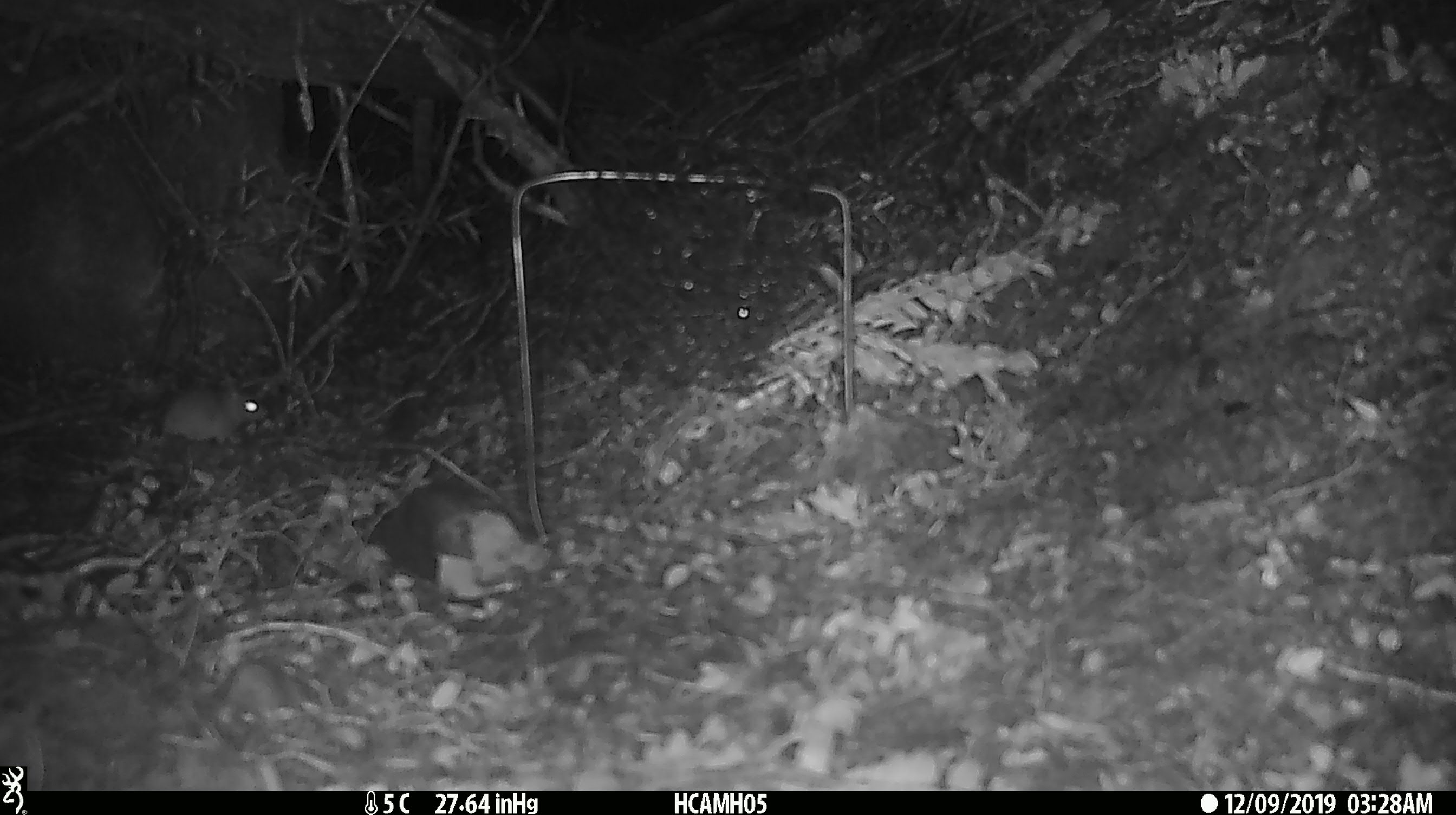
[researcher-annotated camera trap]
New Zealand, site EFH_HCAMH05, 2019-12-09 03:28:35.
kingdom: Animalia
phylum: Chordata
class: Mammalia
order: Rodentia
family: Muridae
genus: Mus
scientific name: Mus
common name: mouse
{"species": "mouse (Mus)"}